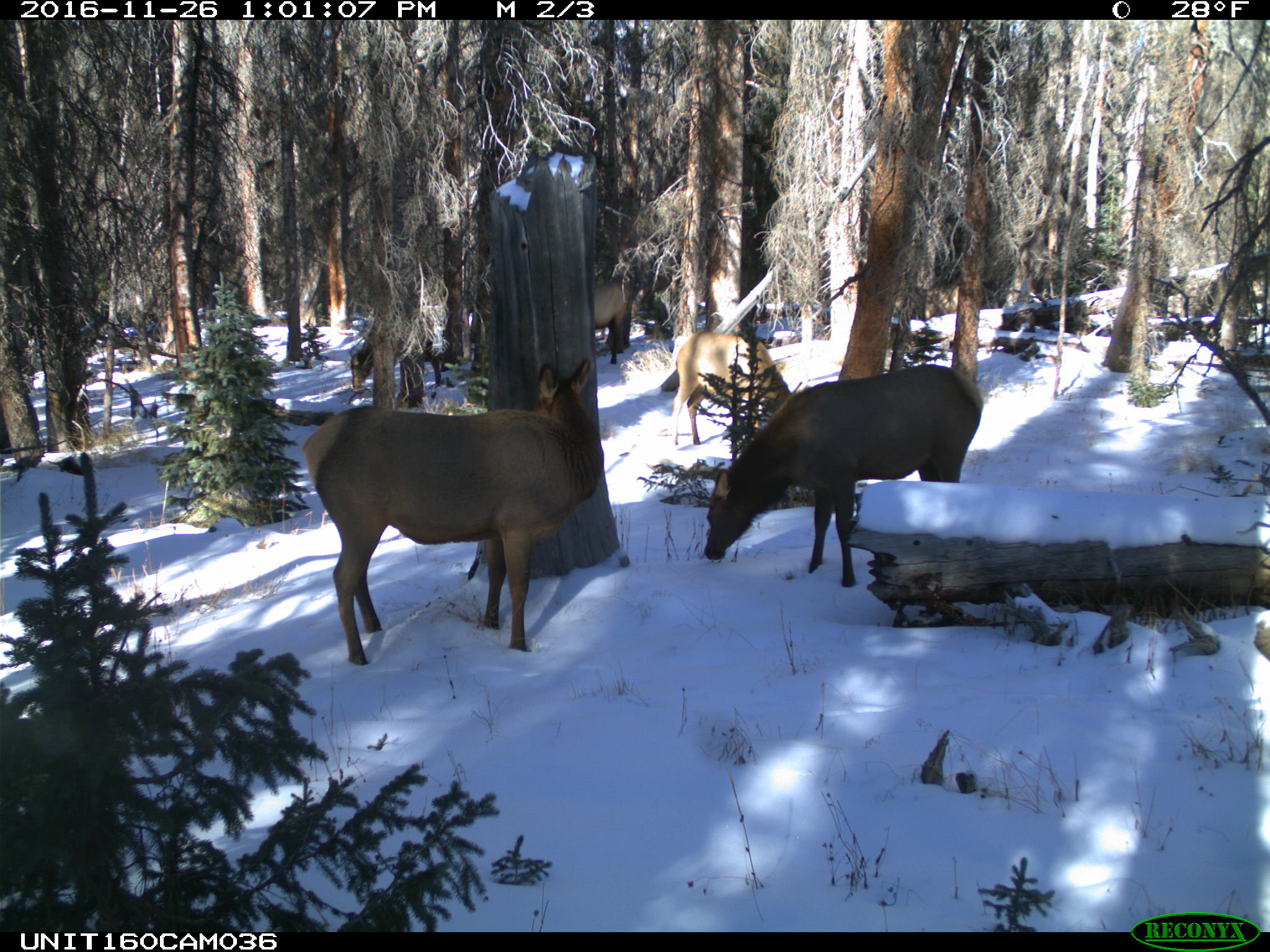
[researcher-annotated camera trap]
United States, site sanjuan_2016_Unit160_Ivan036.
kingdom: Animalia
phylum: Chordata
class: Mammalia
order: Artiodactyla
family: Cervidae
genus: Cervus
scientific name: Cervus elaphus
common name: red deer